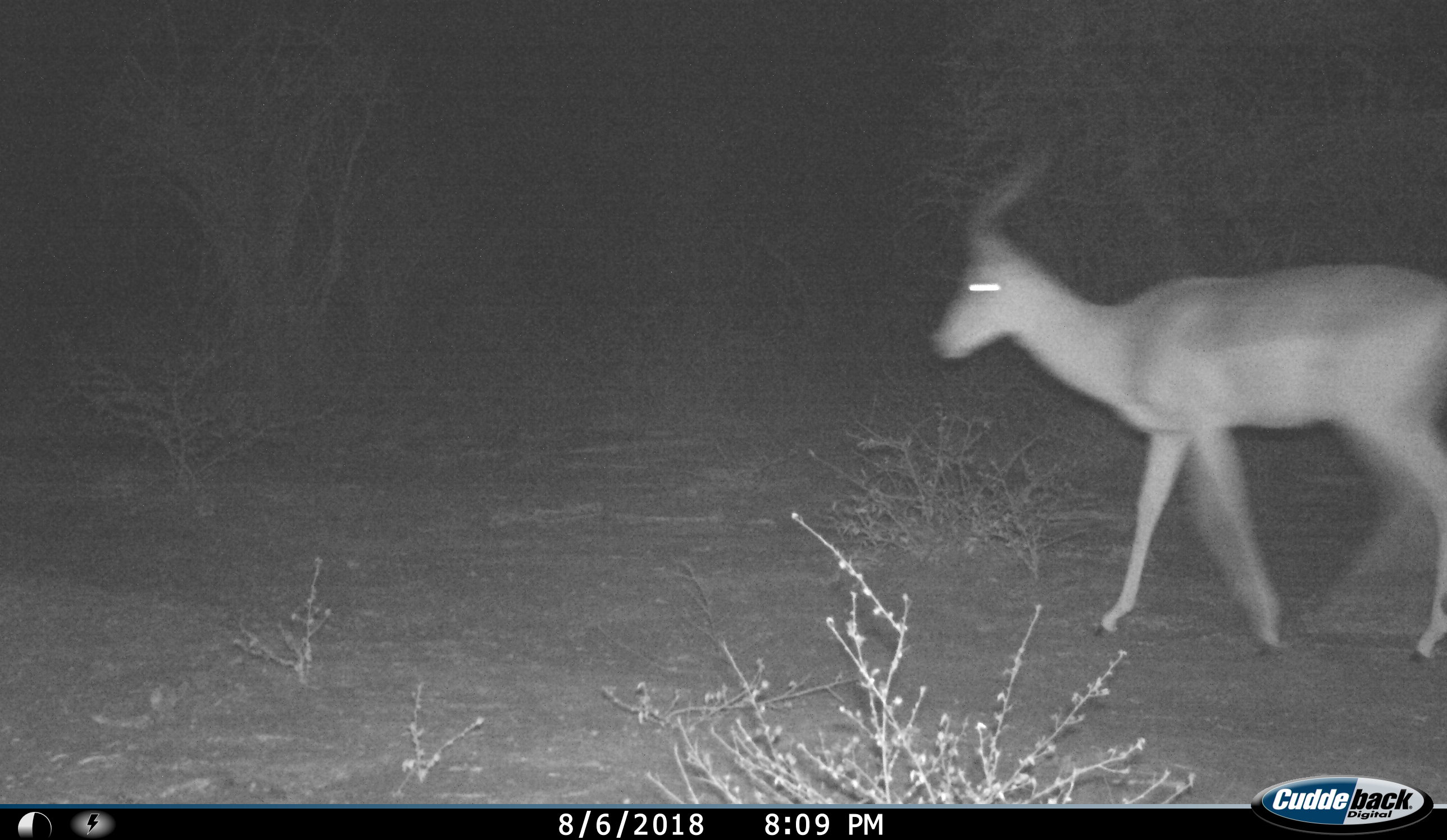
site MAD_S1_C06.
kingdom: Animalia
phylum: Chordata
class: Mammalia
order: Artiodactyla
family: Bovidae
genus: Aepyceros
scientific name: Aepyceros melampus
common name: impala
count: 1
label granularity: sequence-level